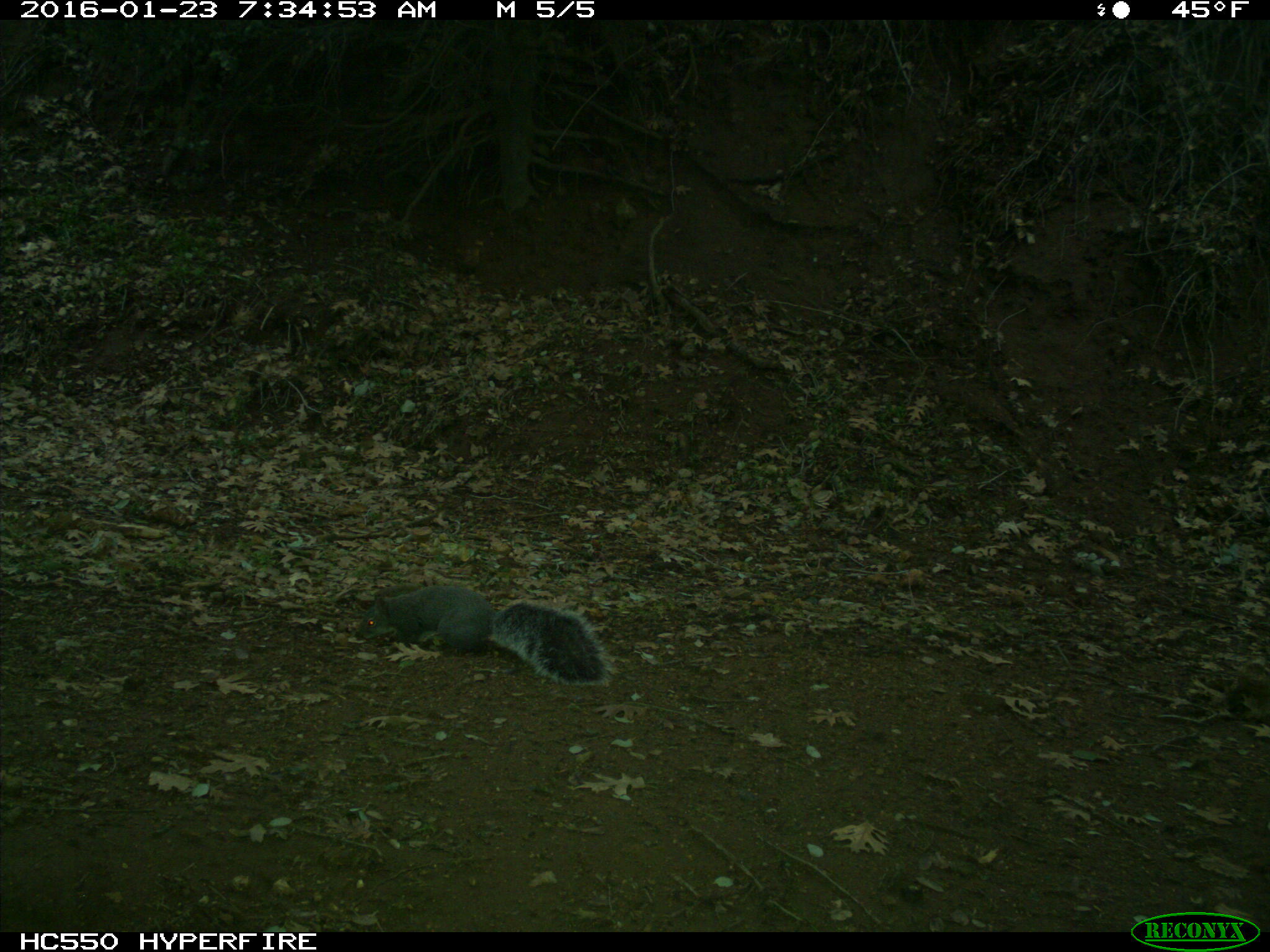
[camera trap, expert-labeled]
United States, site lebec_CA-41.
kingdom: Animalia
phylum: Chordata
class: Mammalia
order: Rodentia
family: Sciuridae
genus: Sciurus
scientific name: Sciurus carolinensis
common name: eastern gray squirrel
Sciurus carolinensis (eastern gray squirrel).